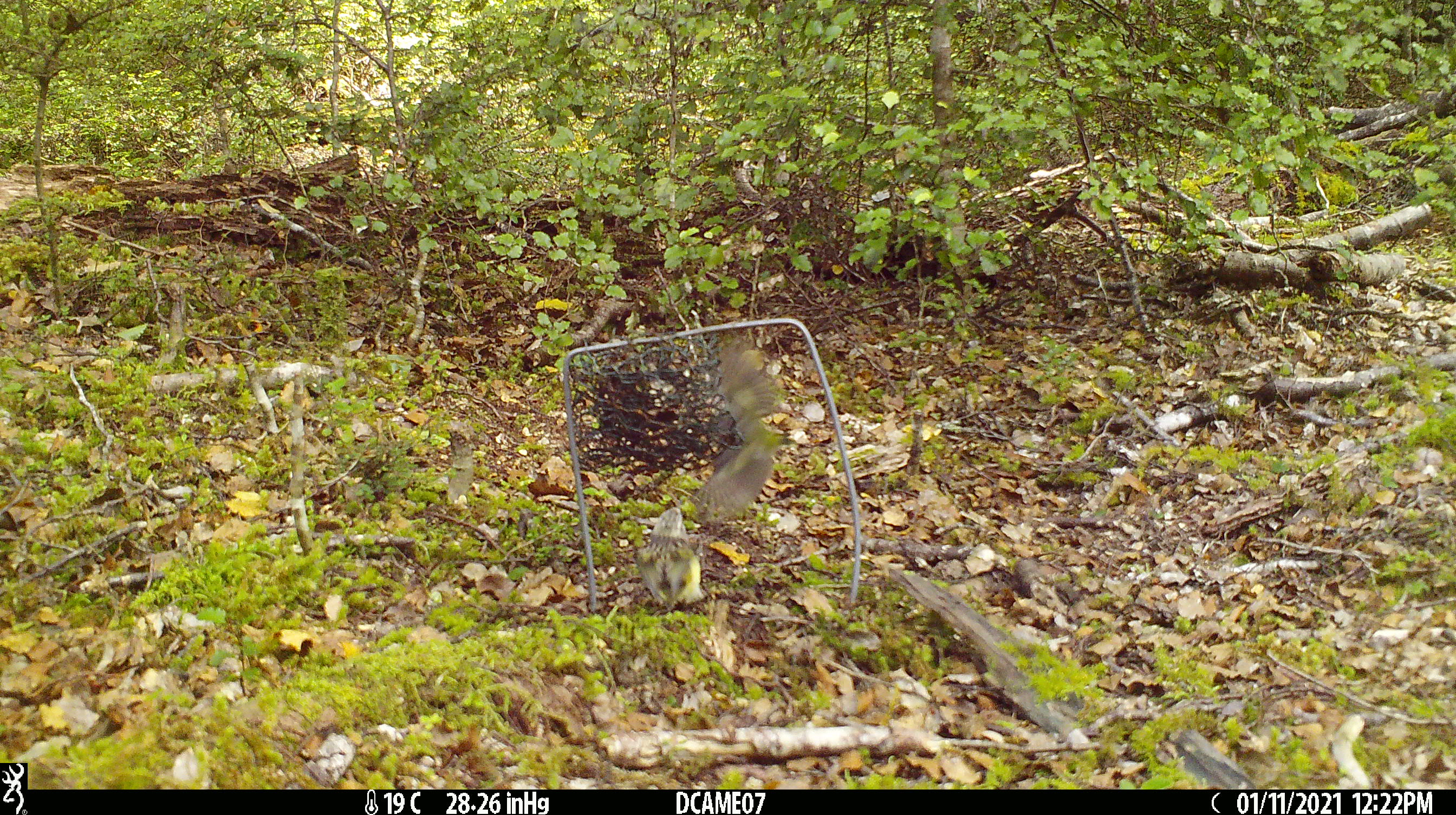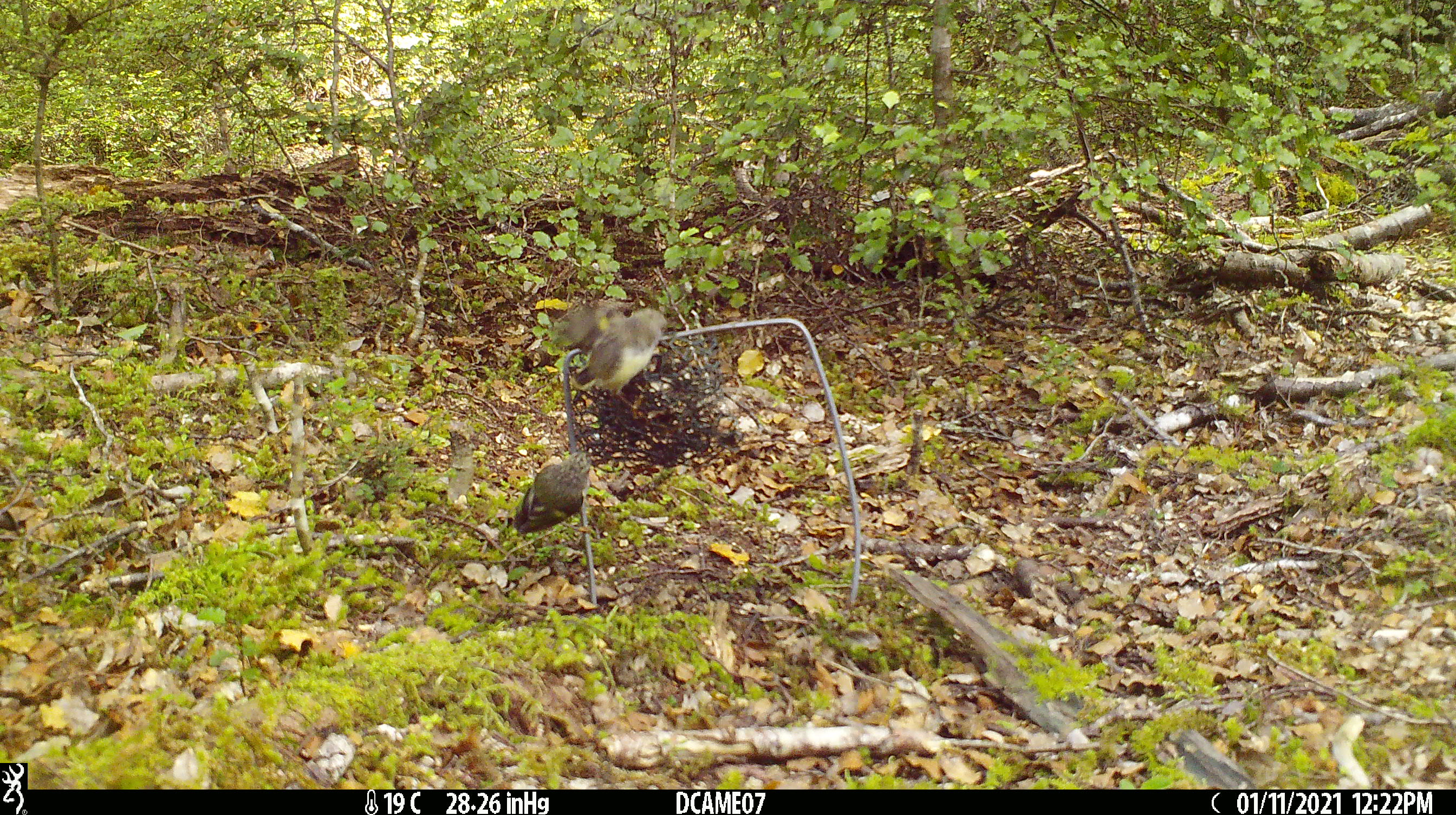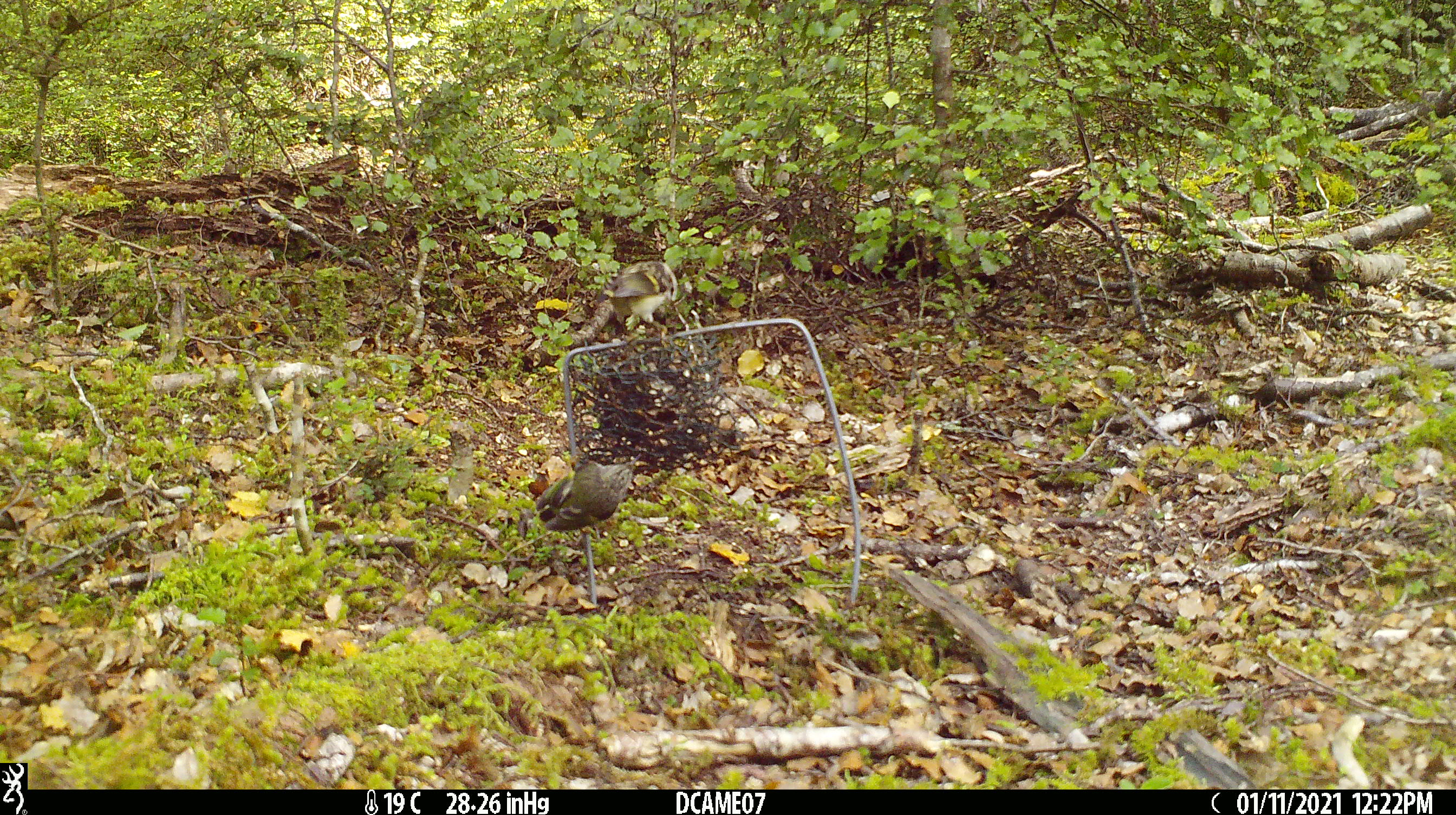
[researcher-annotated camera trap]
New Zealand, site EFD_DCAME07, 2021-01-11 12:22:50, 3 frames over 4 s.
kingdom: Animalia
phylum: Chordata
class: Aves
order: Passeriformes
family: Acanthisittidae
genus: Acanthisitta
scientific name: Acanthisitta chloris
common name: rifleman